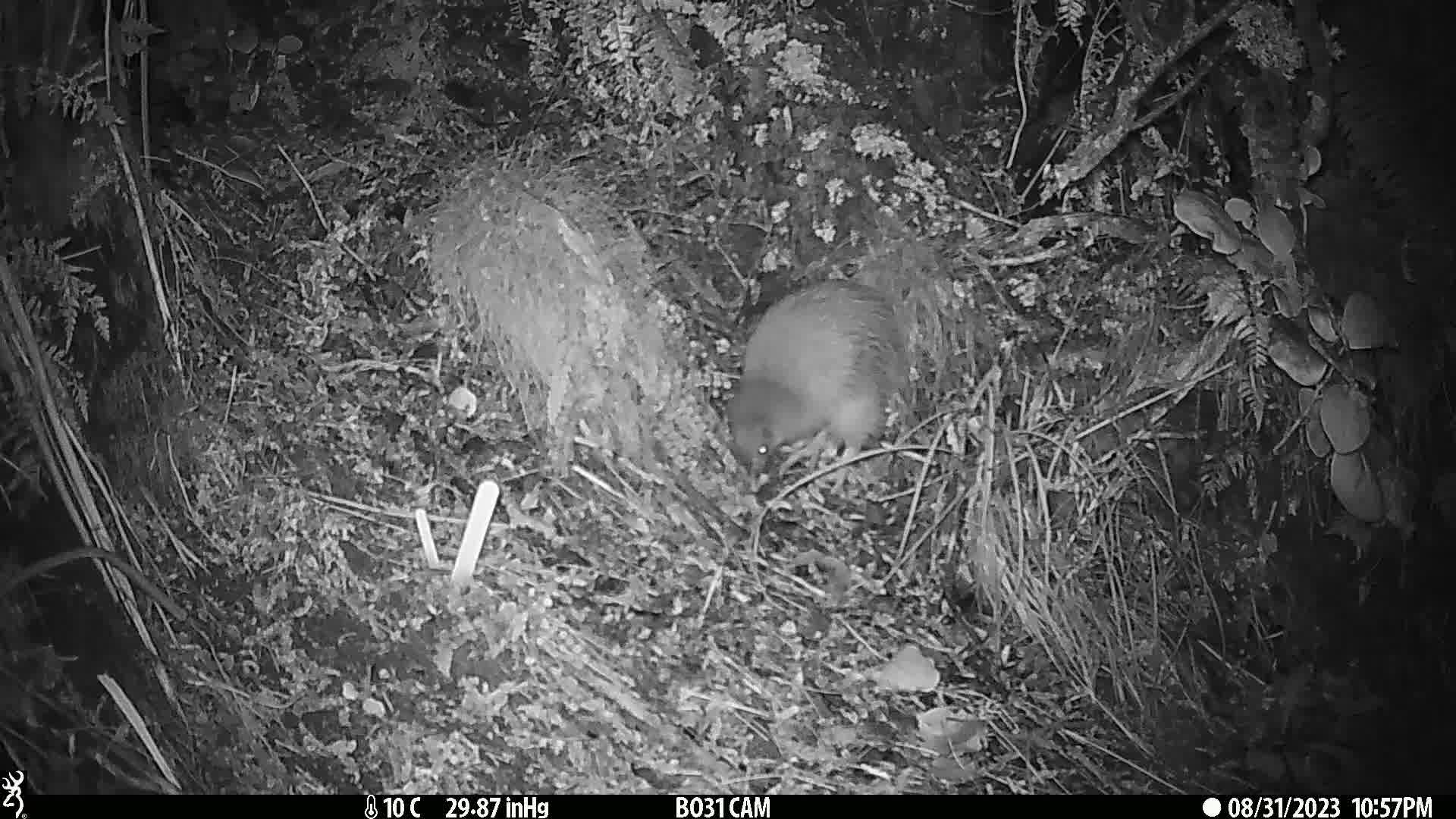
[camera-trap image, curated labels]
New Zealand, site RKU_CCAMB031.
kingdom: Animalia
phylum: Chordata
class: Aves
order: Apterygiformes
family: Apterygidae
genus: Apteryx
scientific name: Apteryx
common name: kiwi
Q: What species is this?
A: Kiwi (Apteryx).